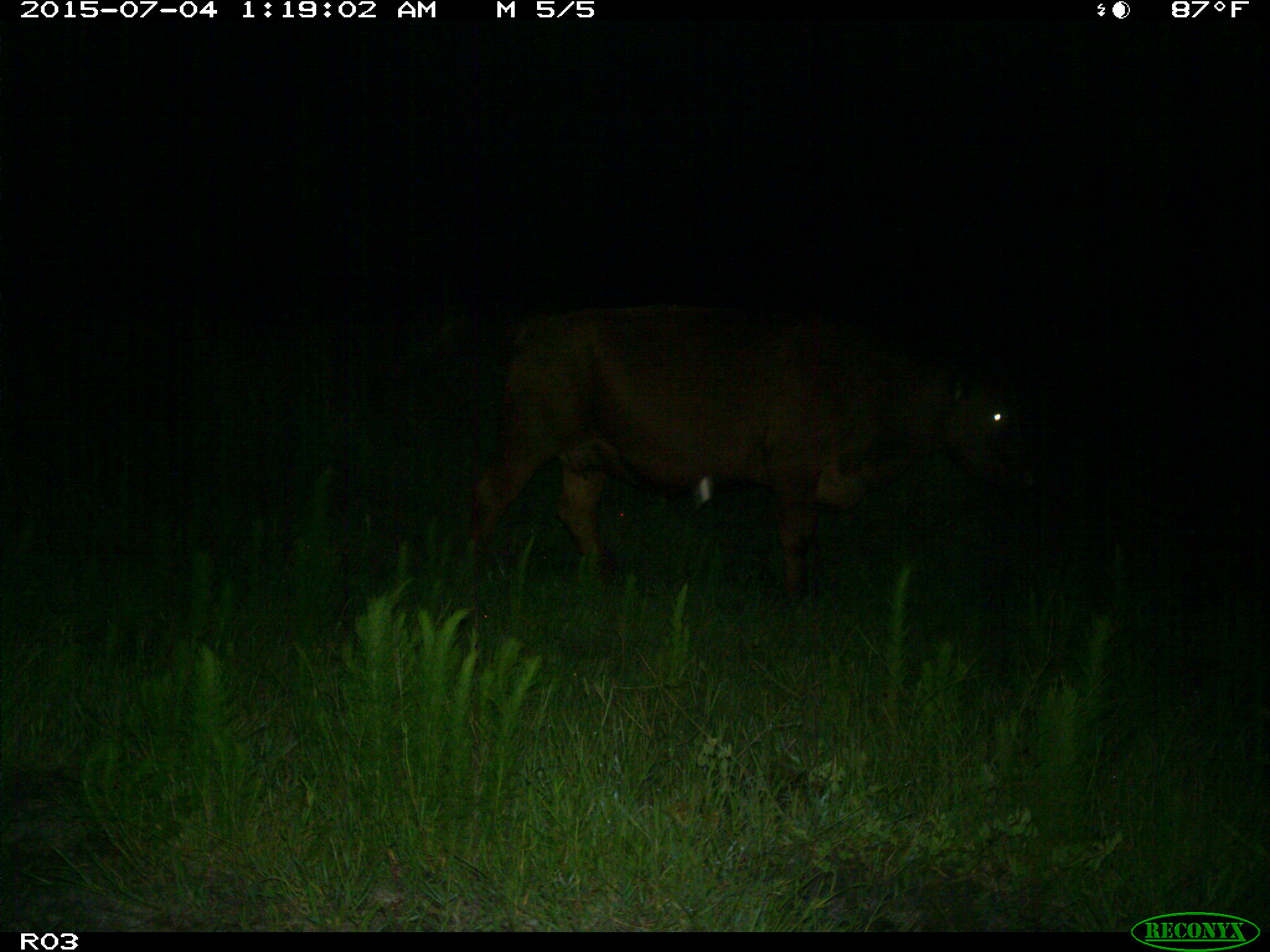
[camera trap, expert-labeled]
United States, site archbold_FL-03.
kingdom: Animalia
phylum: Chordata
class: Mammalia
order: Artiodactyla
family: Bovidae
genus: Bos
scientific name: Bos taurus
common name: domestic cow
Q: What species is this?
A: Bos taurus (domestic cow).